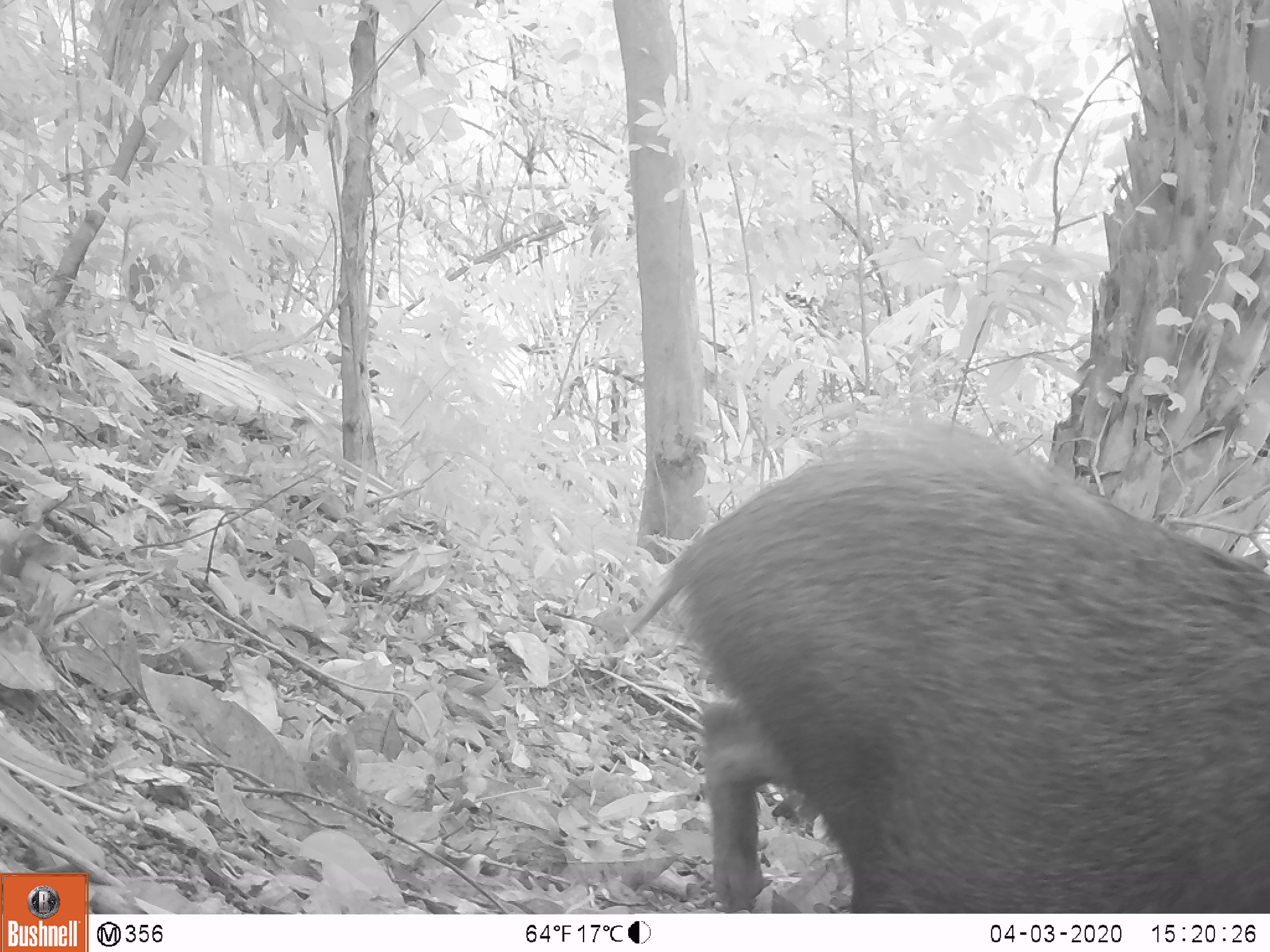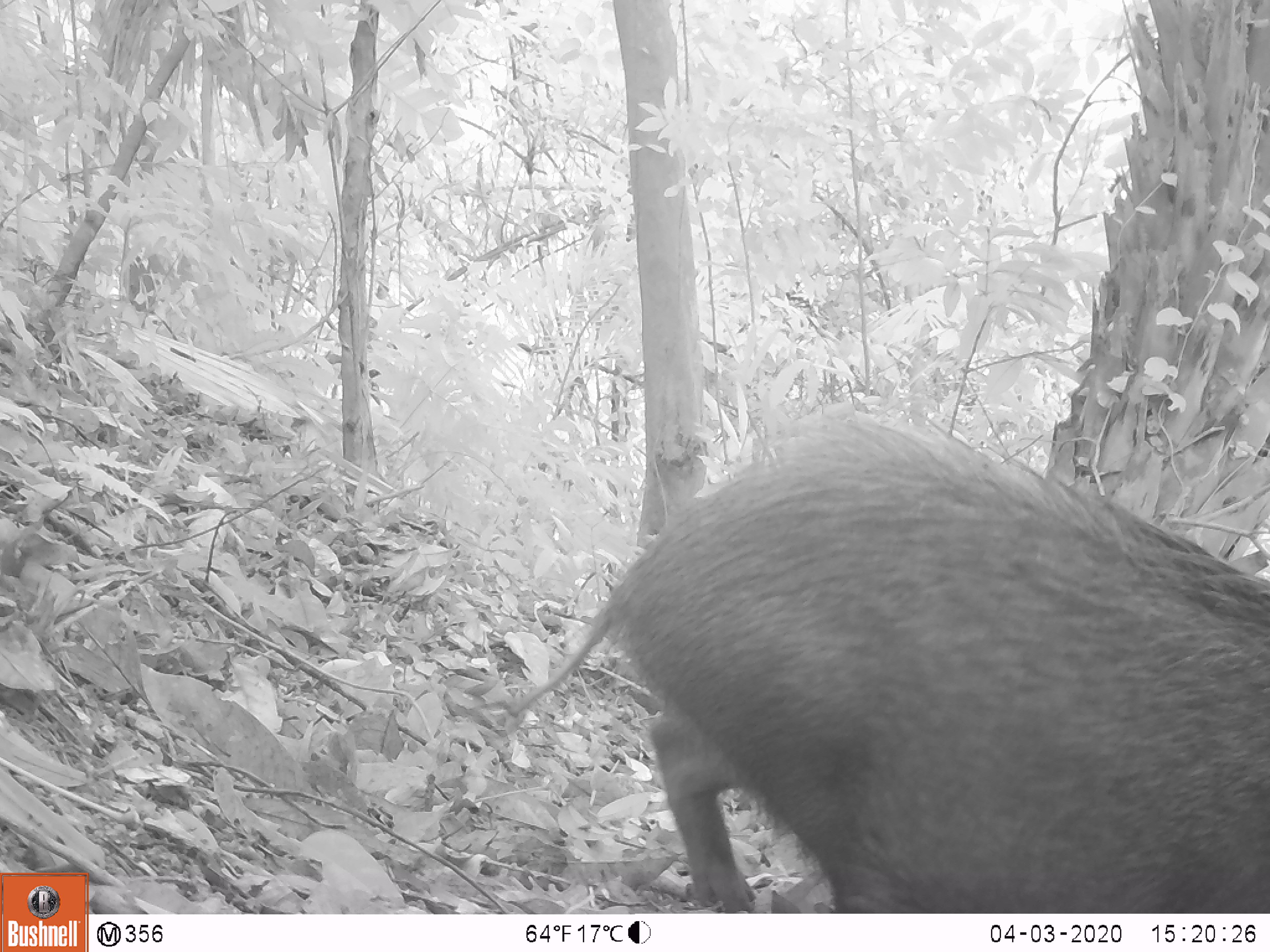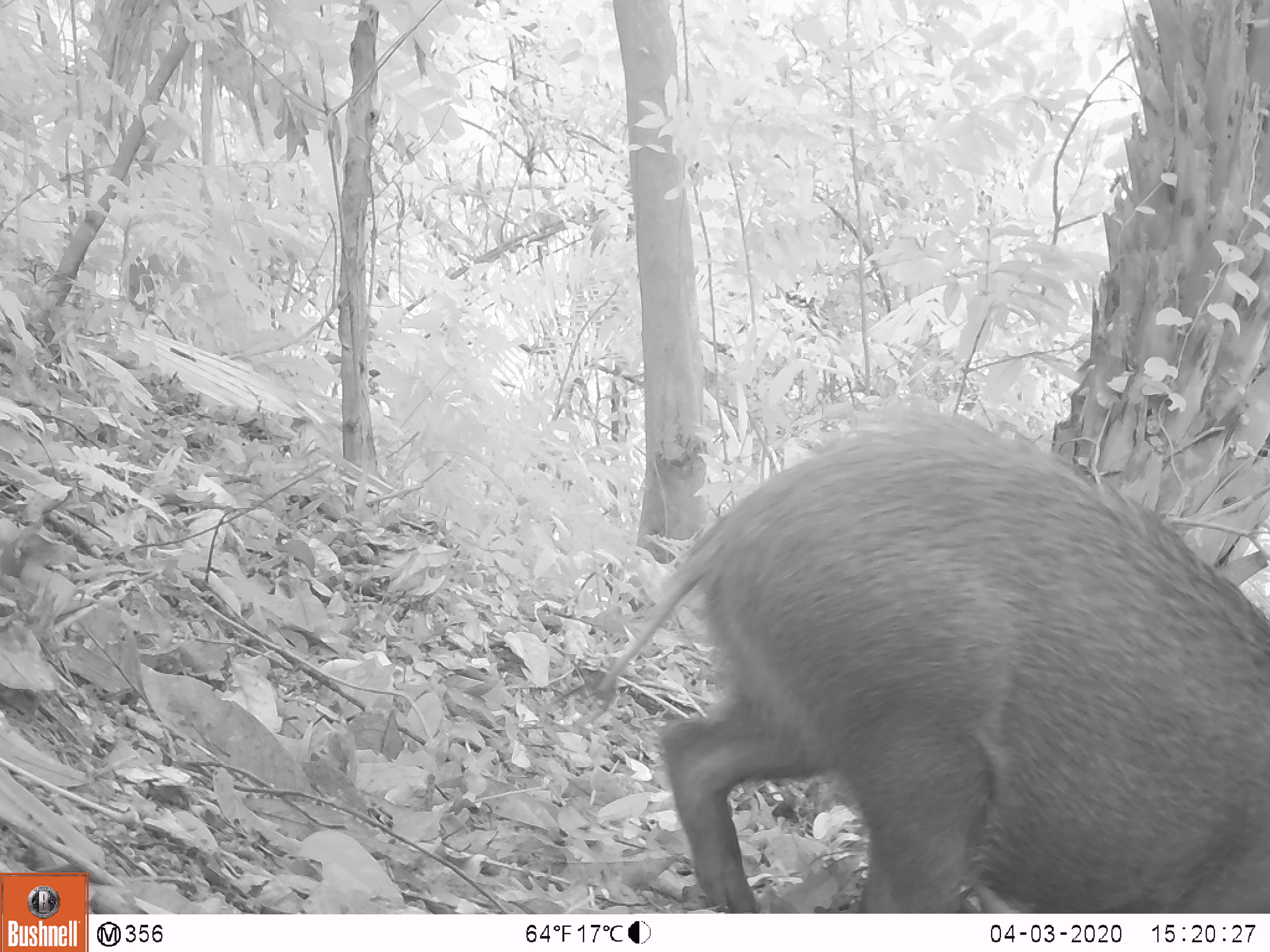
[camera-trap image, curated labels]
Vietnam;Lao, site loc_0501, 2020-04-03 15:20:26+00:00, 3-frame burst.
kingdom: Animalia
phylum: Chordata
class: Mammalia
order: Artiodactyla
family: Suidae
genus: Sus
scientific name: Sus scrofa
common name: eurasian wild pig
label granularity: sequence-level